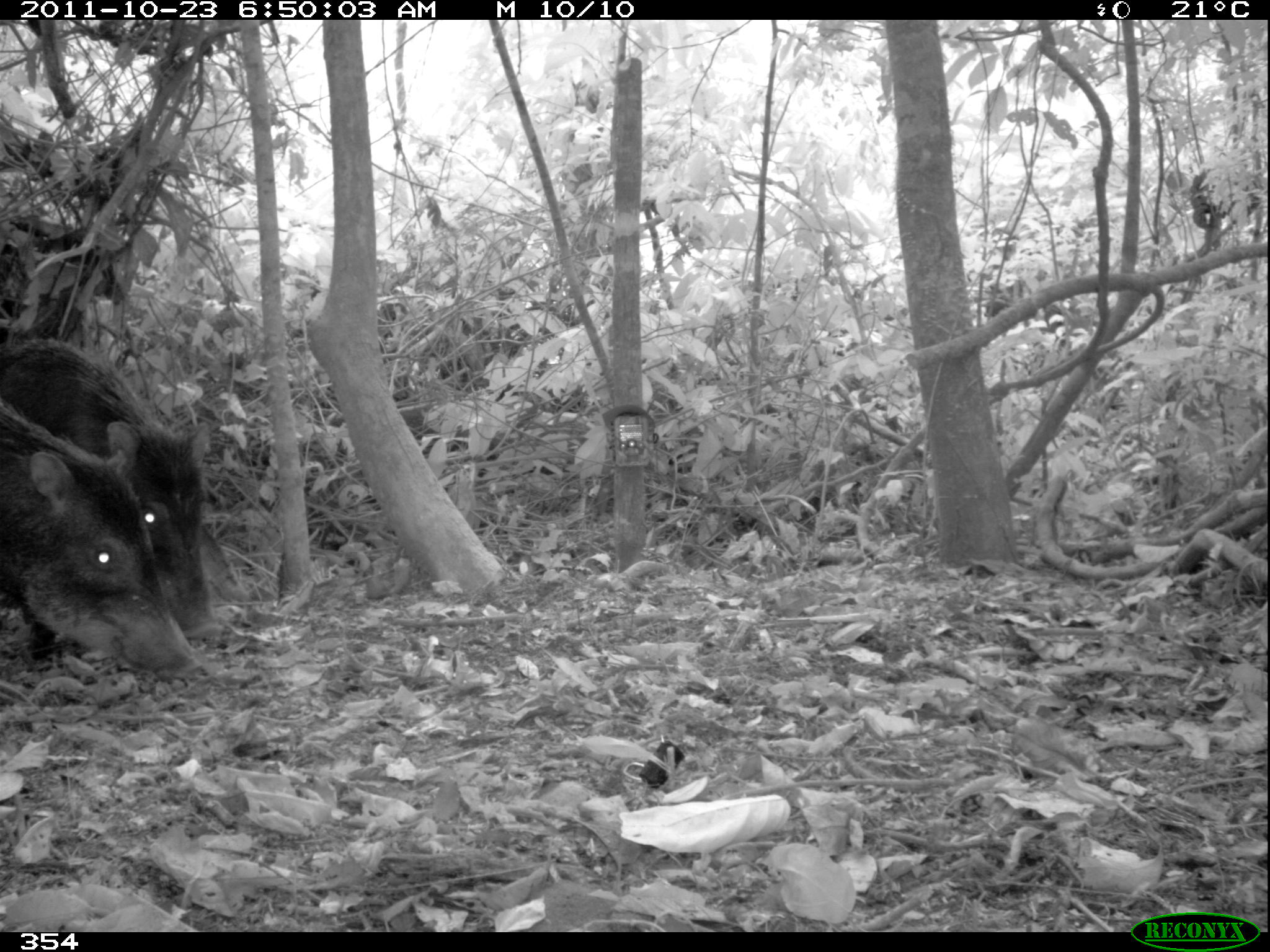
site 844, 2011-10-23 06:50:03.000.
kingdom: Animalia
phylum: Chordata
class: Mammalia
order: Artiodactyla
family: Tayassuidae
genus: Tayassu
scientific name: Tayassu pecari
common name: white-lipped peccary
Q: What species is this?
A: Tayassu pecari (white-lipped peccary).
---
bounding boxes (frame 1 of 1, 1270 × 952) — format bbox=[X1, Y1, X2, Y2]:
tayassu pecari: bbox=[0, 336, 219, 643]; bbox=[0, 402, 207, 678]